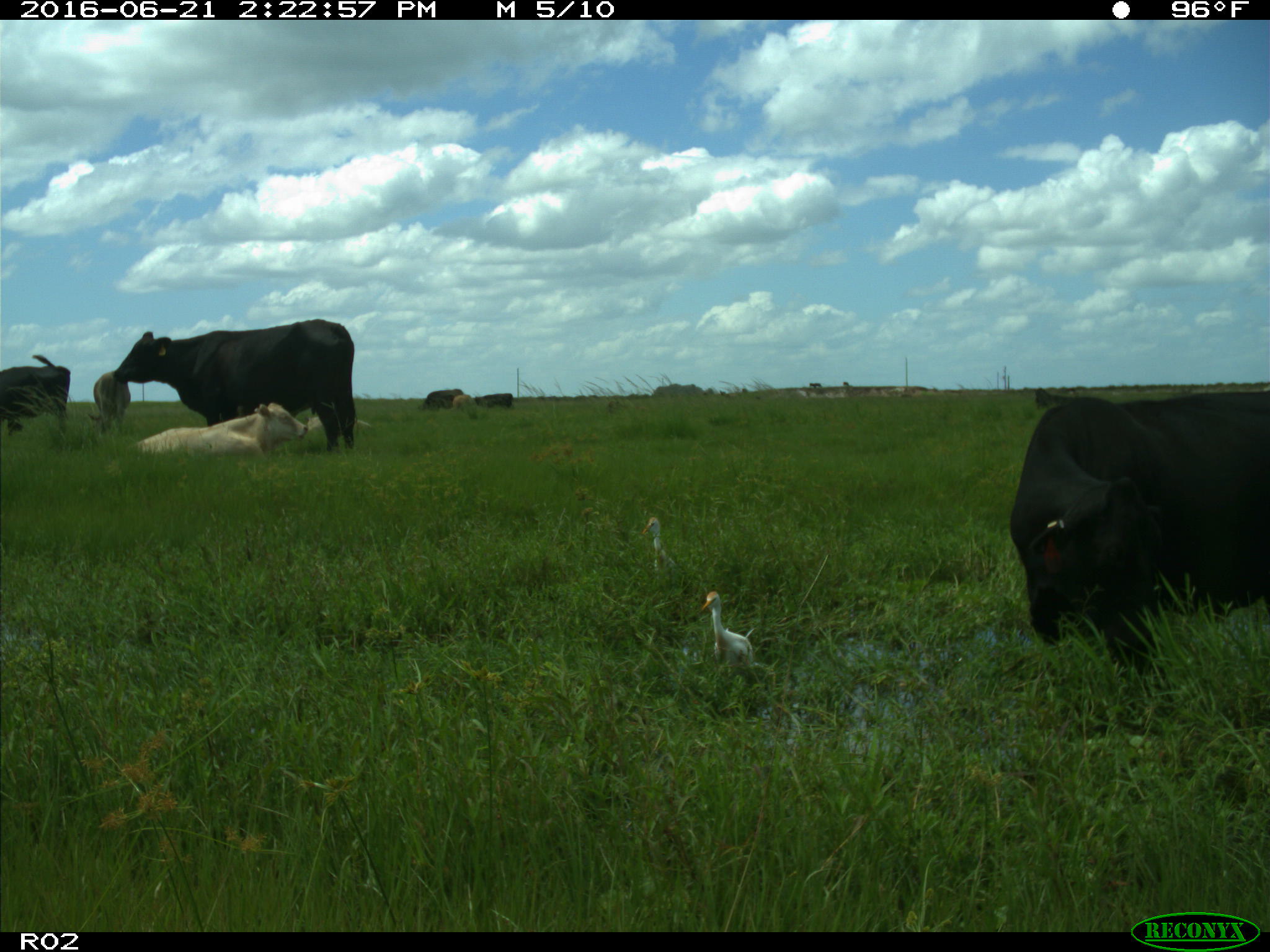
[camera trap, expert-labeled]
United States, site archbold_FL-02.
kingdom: Animalia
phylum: Chordata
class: Mammalia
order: Artiodactyla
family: Bovidae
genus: Bos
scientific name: Bos taurus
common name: domestic cow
Bos taurus (domestic cow).